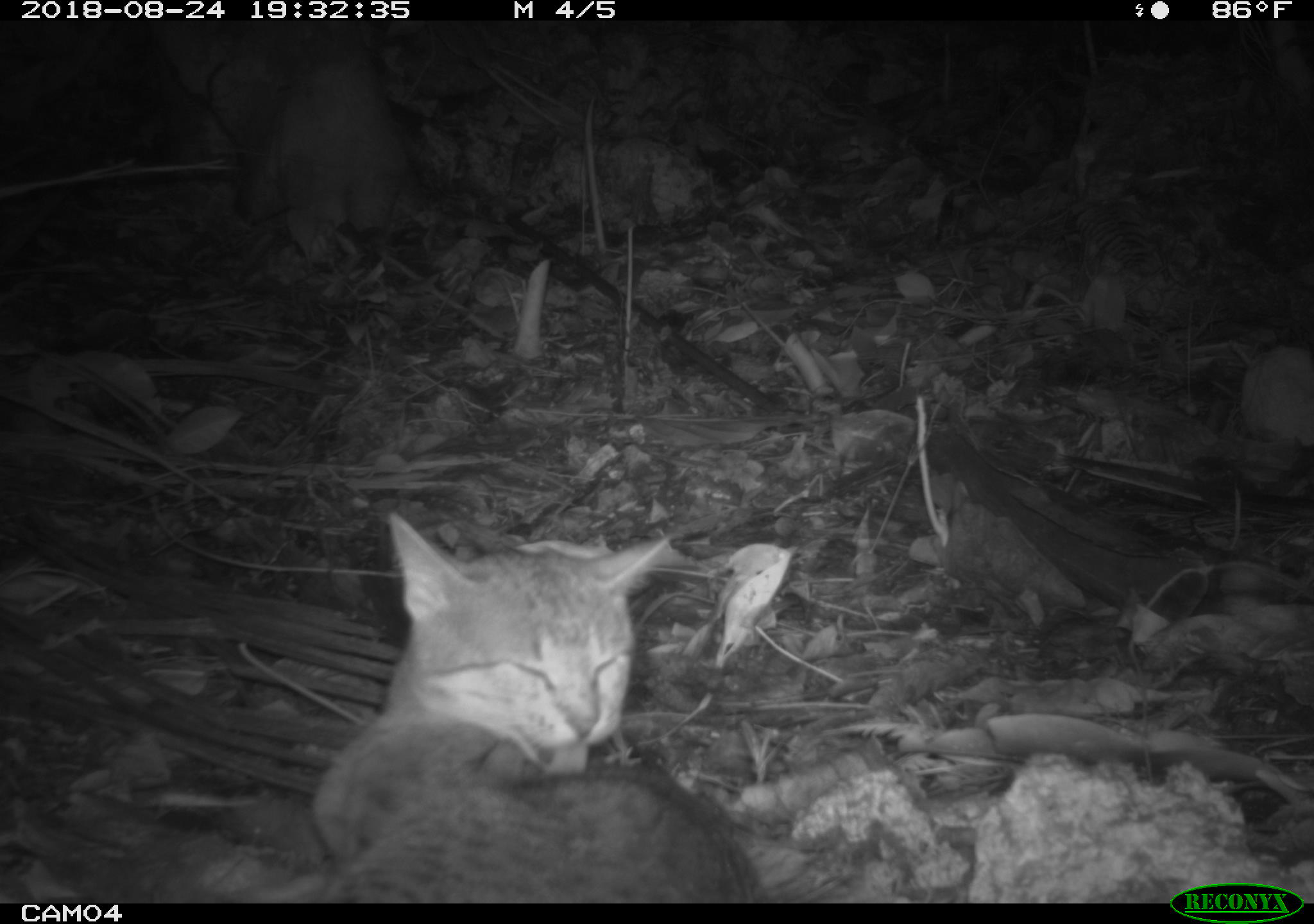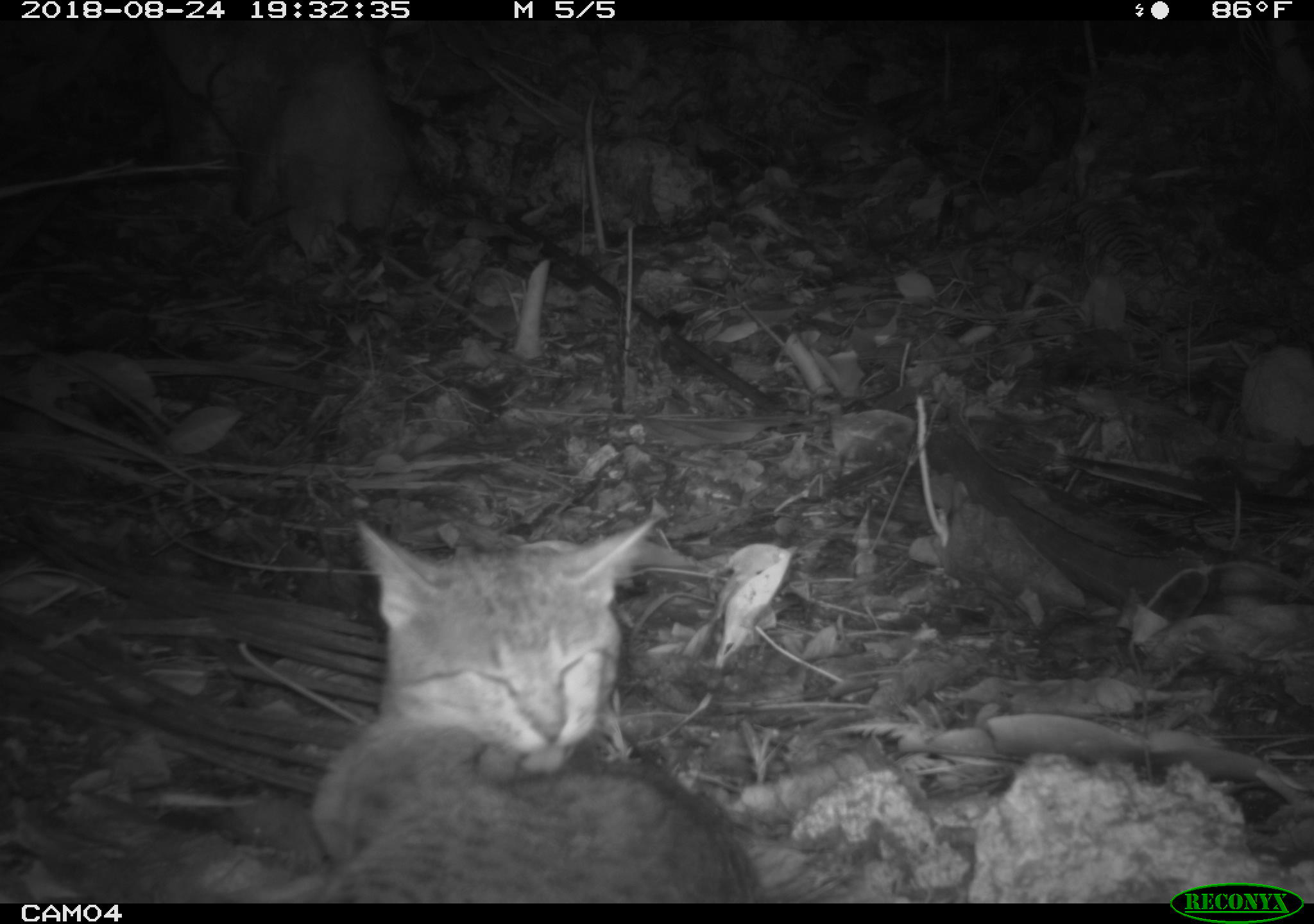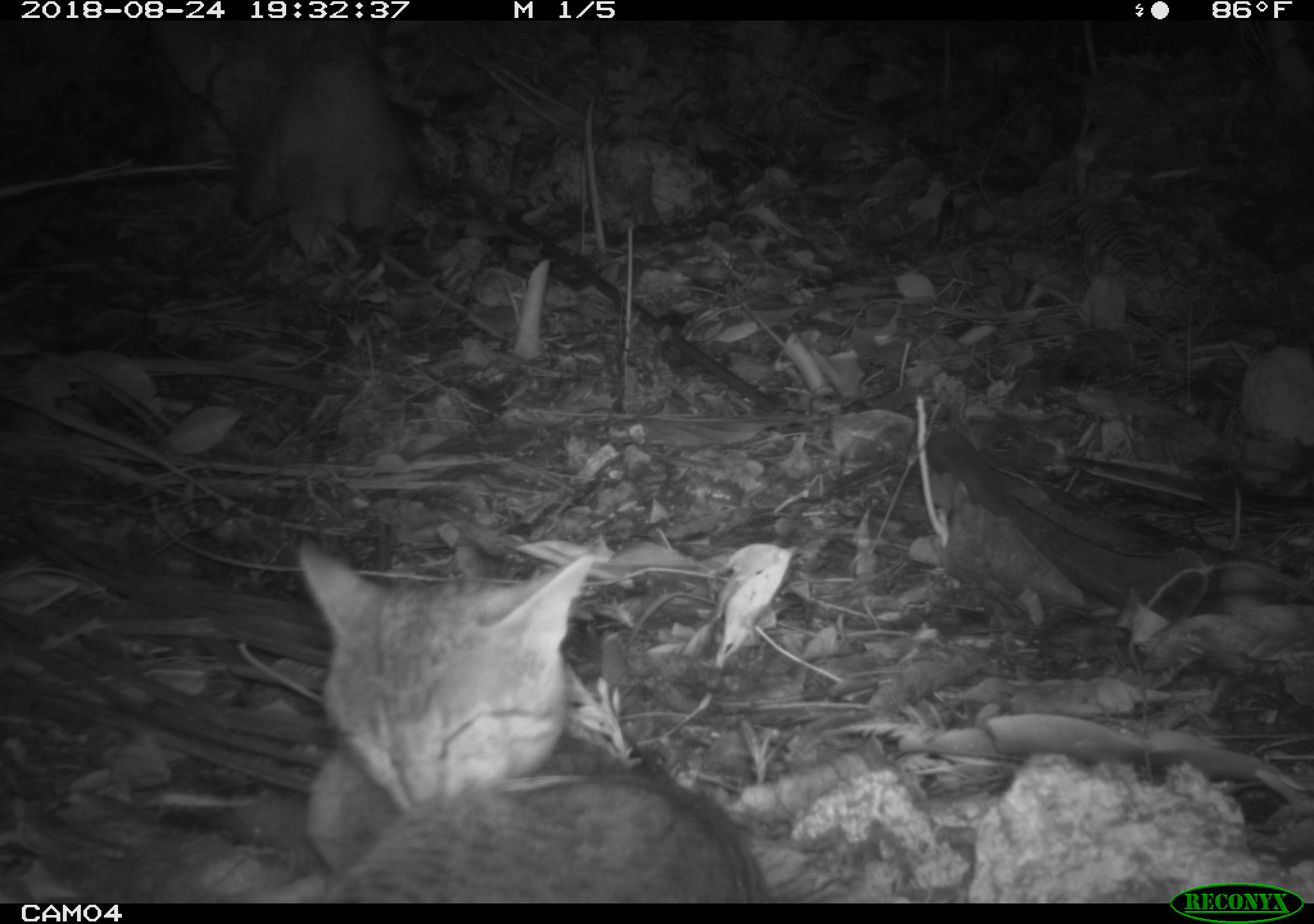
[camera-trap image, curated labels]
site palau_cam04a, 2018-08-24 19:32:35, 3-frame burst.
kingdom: Animalia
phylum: Chordata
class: Mammalia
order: Carnivora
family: Felidae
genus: Felis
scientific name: Felis catus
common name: cat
Cat (Felis catus).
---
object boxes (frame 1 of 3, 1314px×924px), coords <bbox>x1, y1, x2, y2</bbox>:
cat: <bbox>299, 515, 759, 898</bbox>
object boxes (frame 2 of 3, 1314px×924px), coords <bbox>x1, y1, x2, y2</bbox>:
cat: <bbox>298, 501, 762, 905</bbox>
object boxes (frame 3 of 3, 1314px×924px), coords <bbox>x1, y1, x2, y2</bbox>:
cat: <bbox>286, 535, 765, 899</bbox>